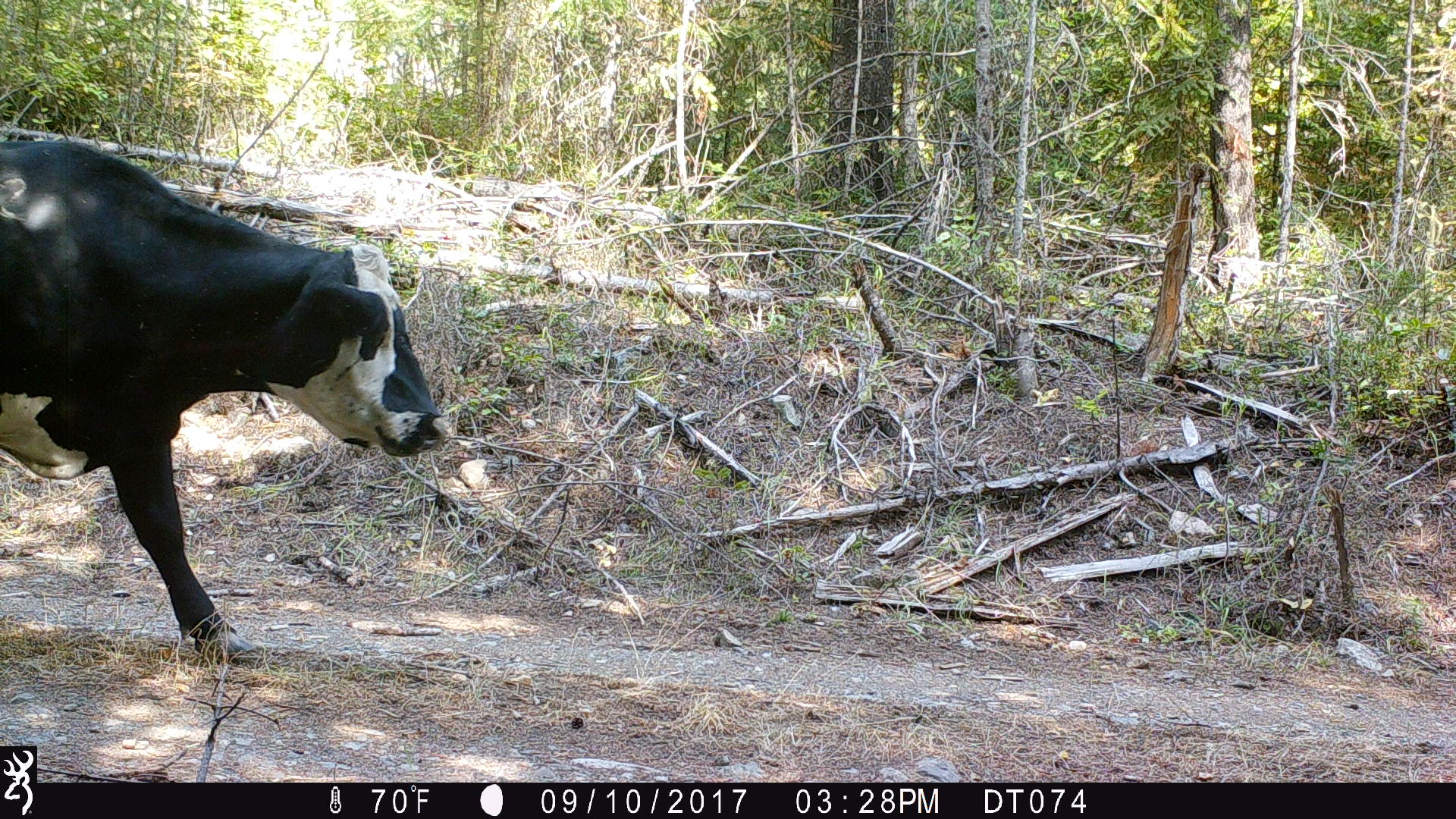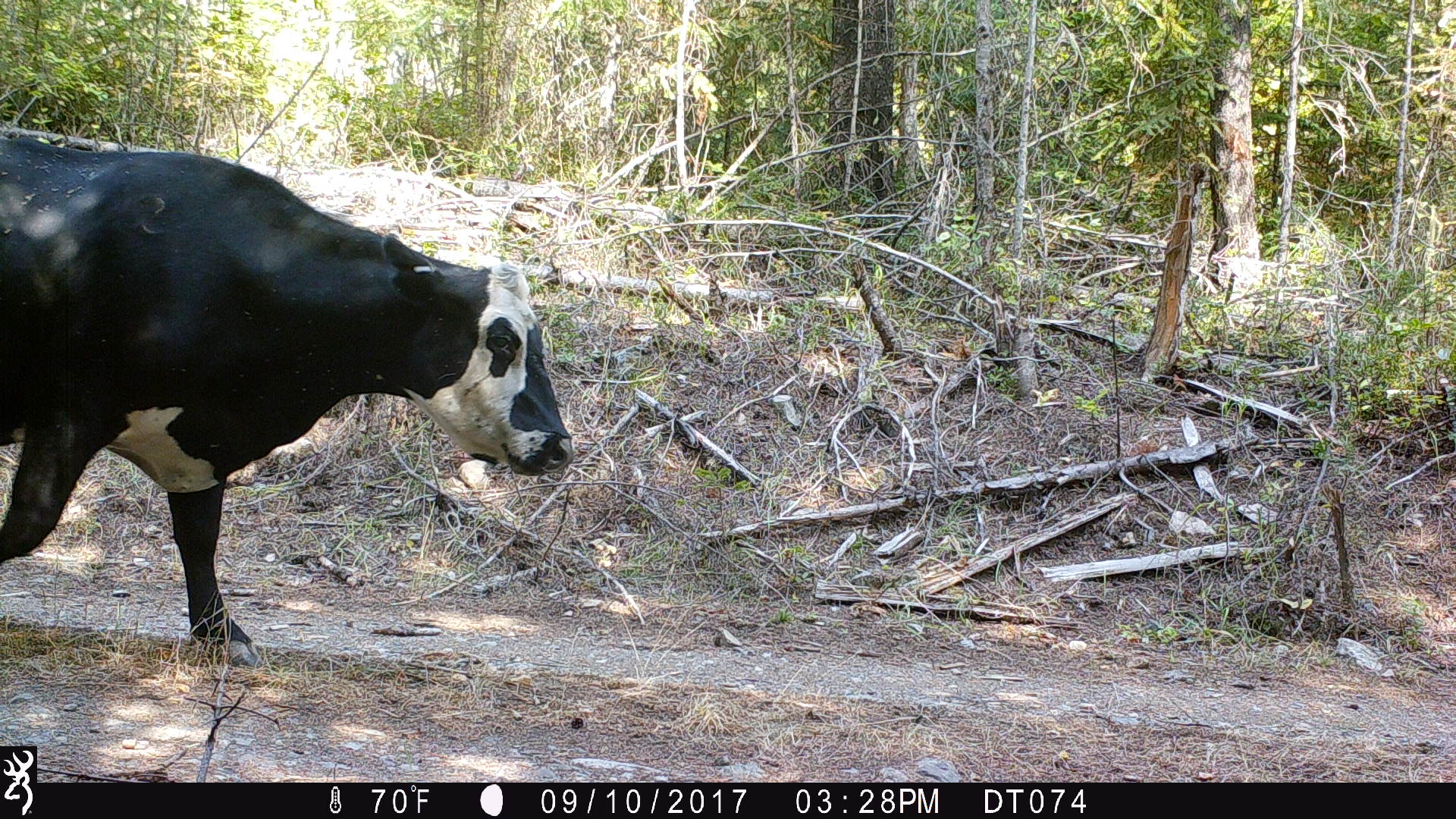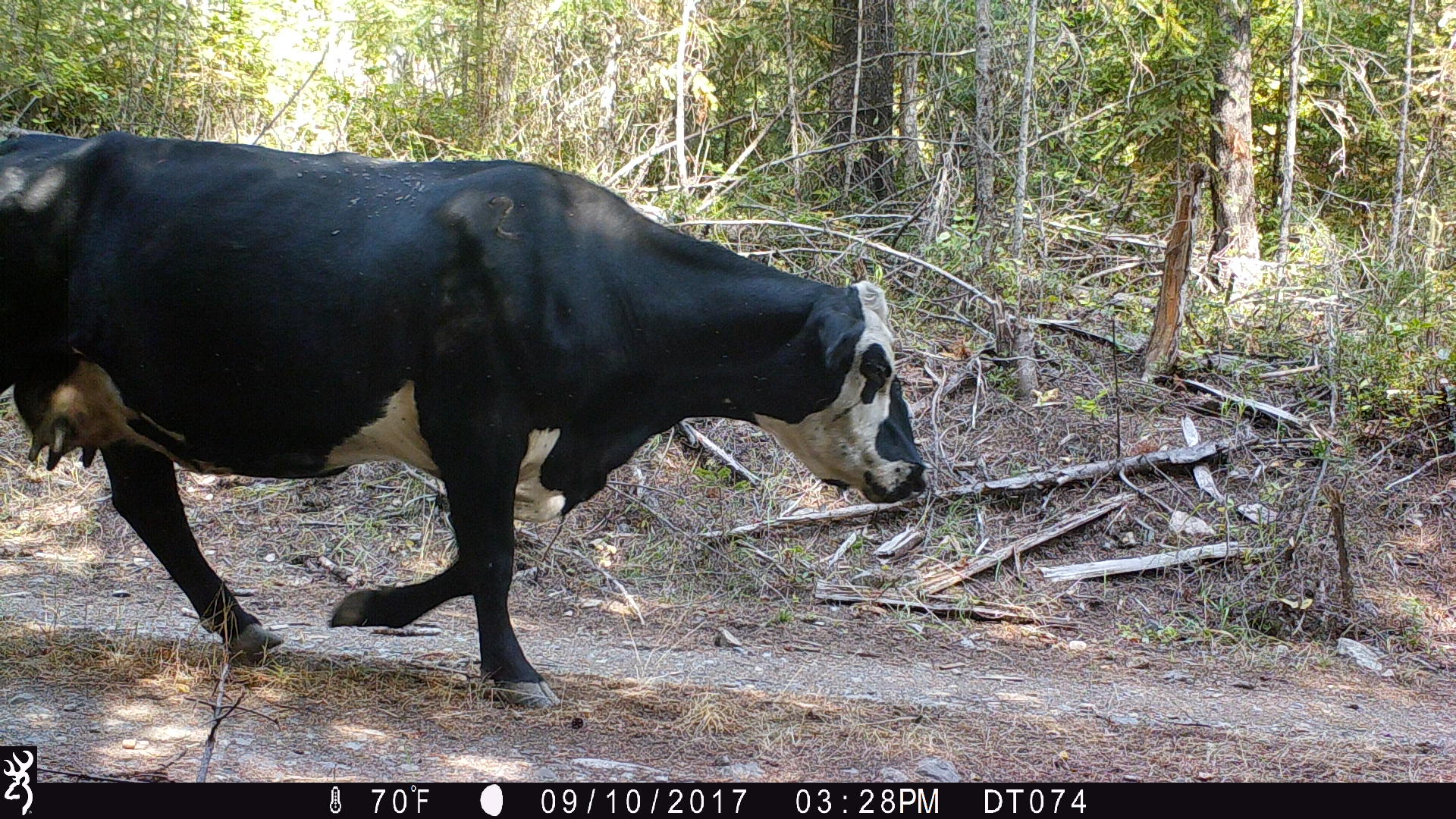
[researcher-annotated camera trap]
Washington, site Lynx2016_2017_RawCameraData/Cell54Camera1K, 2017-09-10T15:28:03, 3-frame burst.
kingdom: Animalia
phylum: Chordata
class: Mammalia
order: Artiodactyla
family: Bovidae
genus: Bos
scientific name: Bos taurus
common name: domestic cattle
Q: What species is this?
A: Domestic cattle (Bos taurus).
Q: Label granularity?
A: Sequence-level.